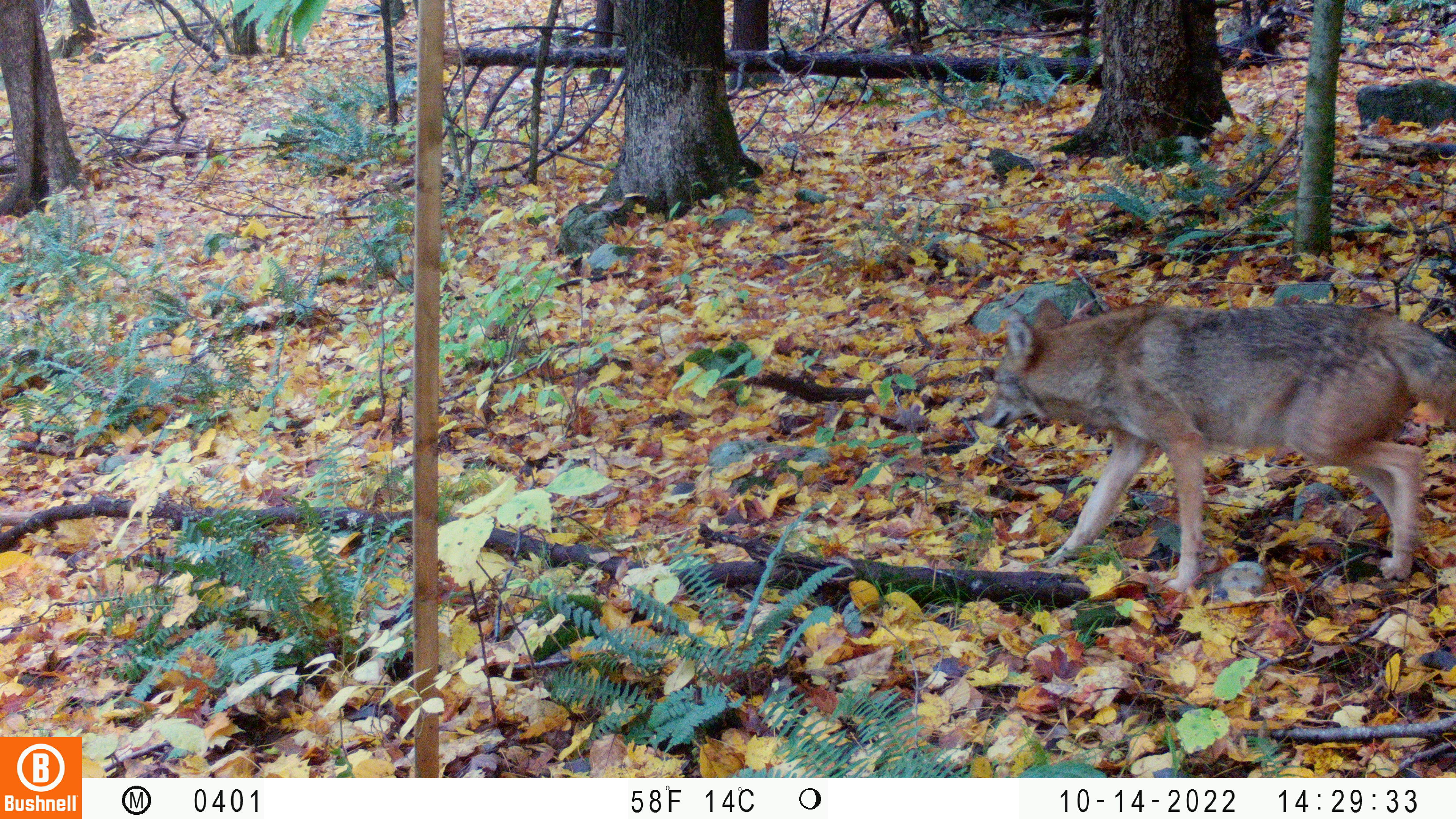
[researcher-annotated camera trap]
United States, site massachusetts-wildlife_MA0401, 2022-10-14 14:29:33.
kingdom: Animalia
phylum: Chordata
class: Mammalia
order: Carnivora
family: Canidae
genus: Canis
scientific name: Canis latrans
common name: coyote